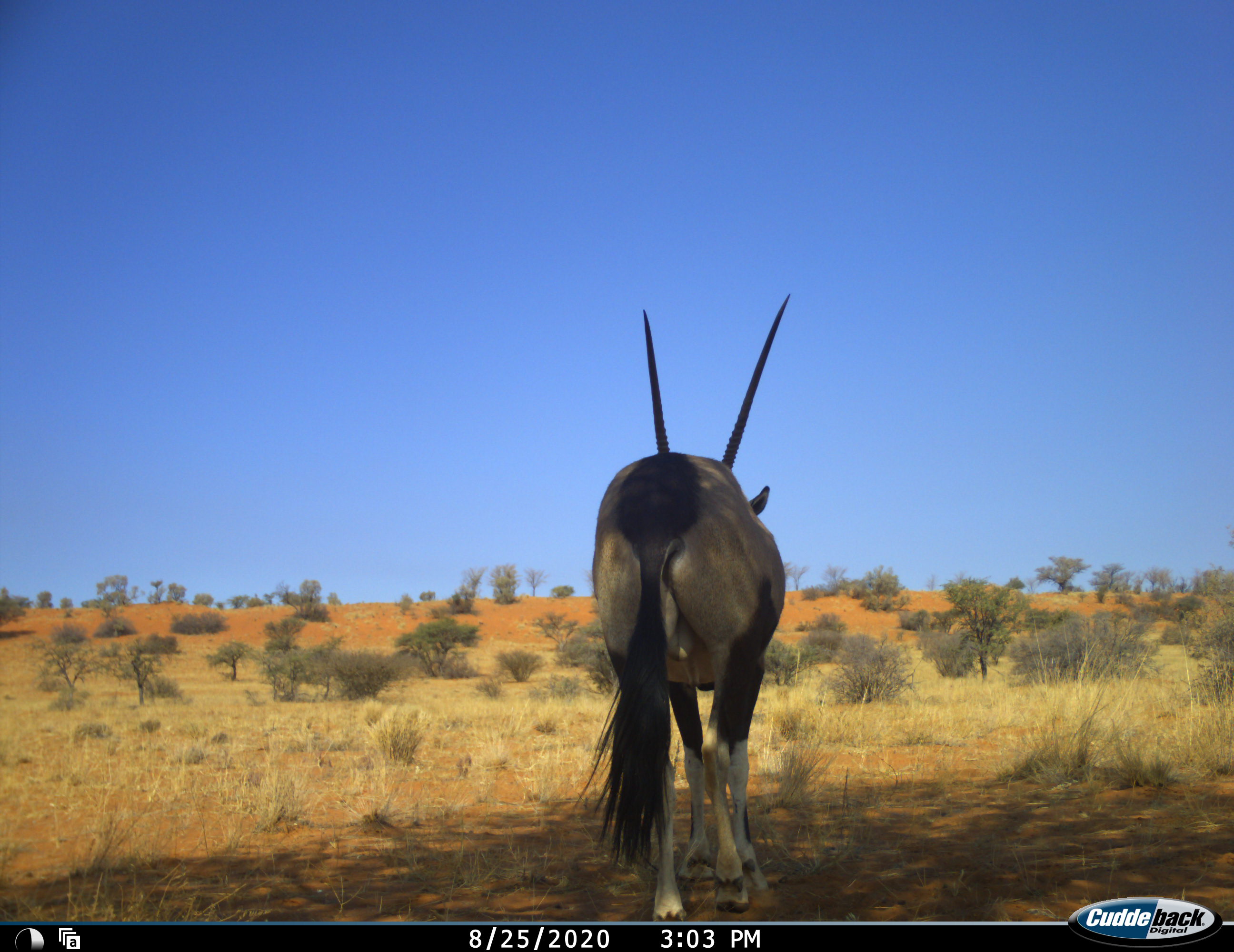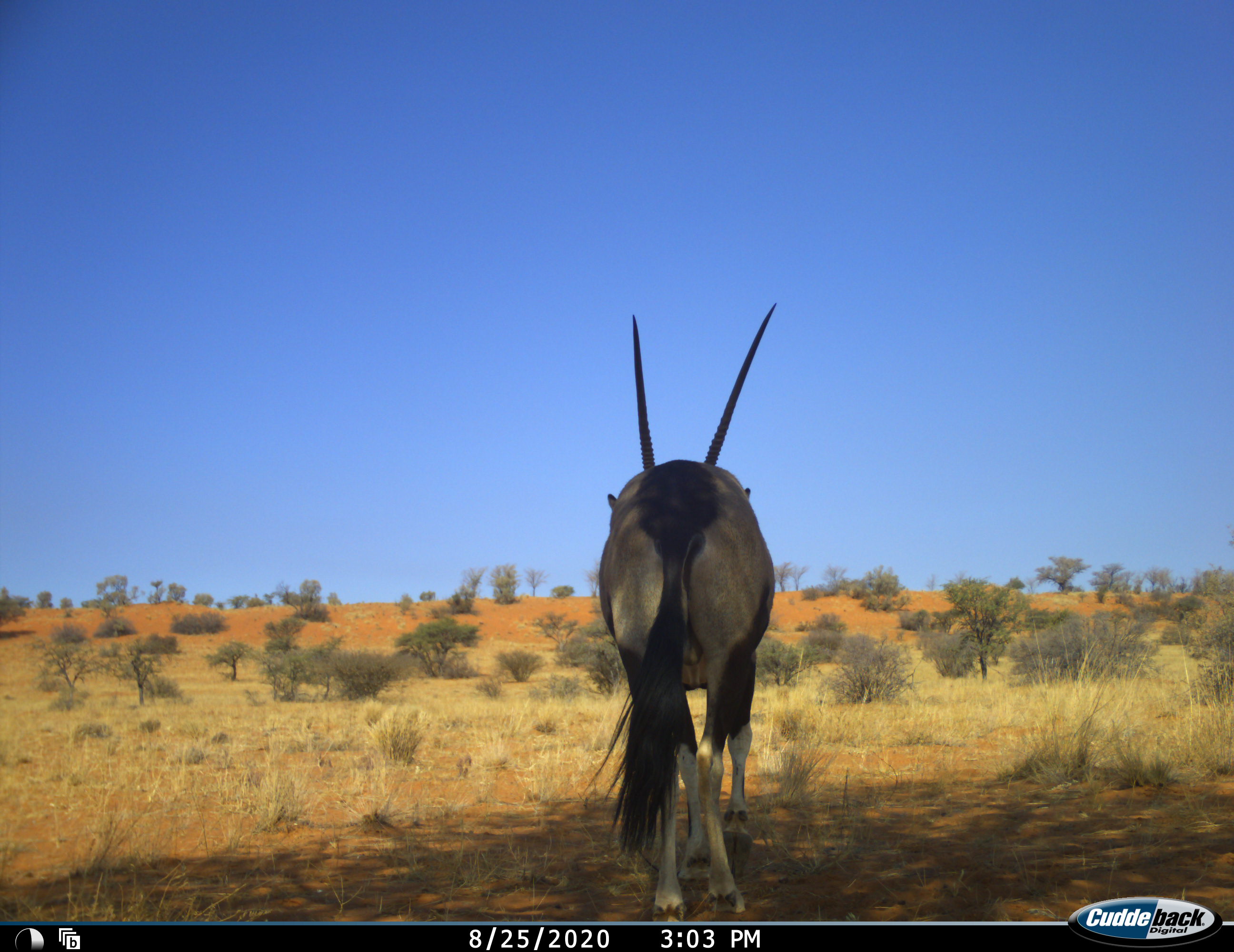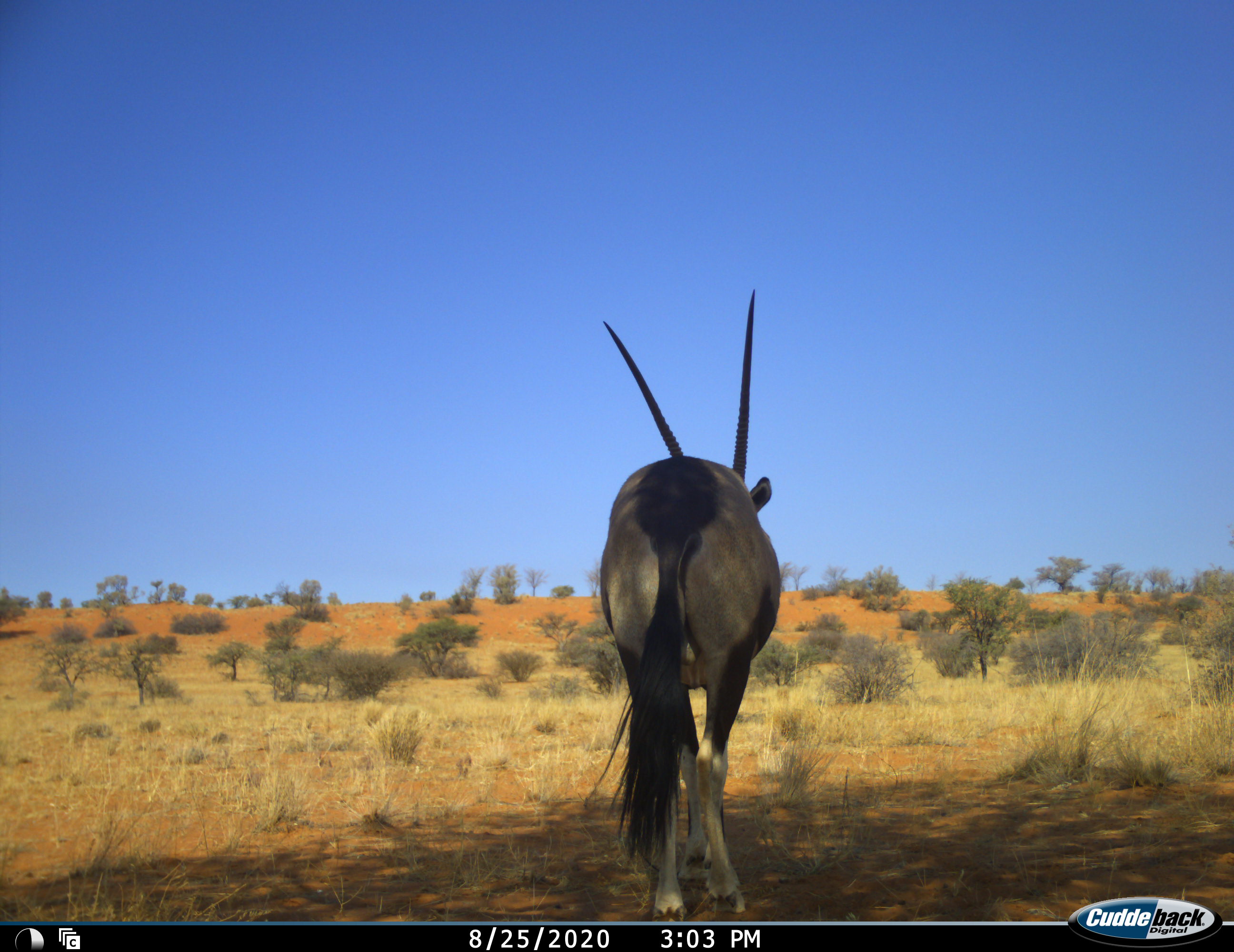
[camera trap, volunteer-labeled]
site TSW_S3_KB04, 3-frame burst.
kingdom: Animalia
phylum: Chordata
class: Mammalia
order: Artiodactyla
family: Bovidae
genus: Oryx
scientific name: Oryx gazella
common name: gemsbok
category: oryx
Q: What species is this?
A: Oryx (gemsbok) (Oryx gazella).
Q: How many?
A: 1.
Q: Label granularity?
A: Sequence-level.